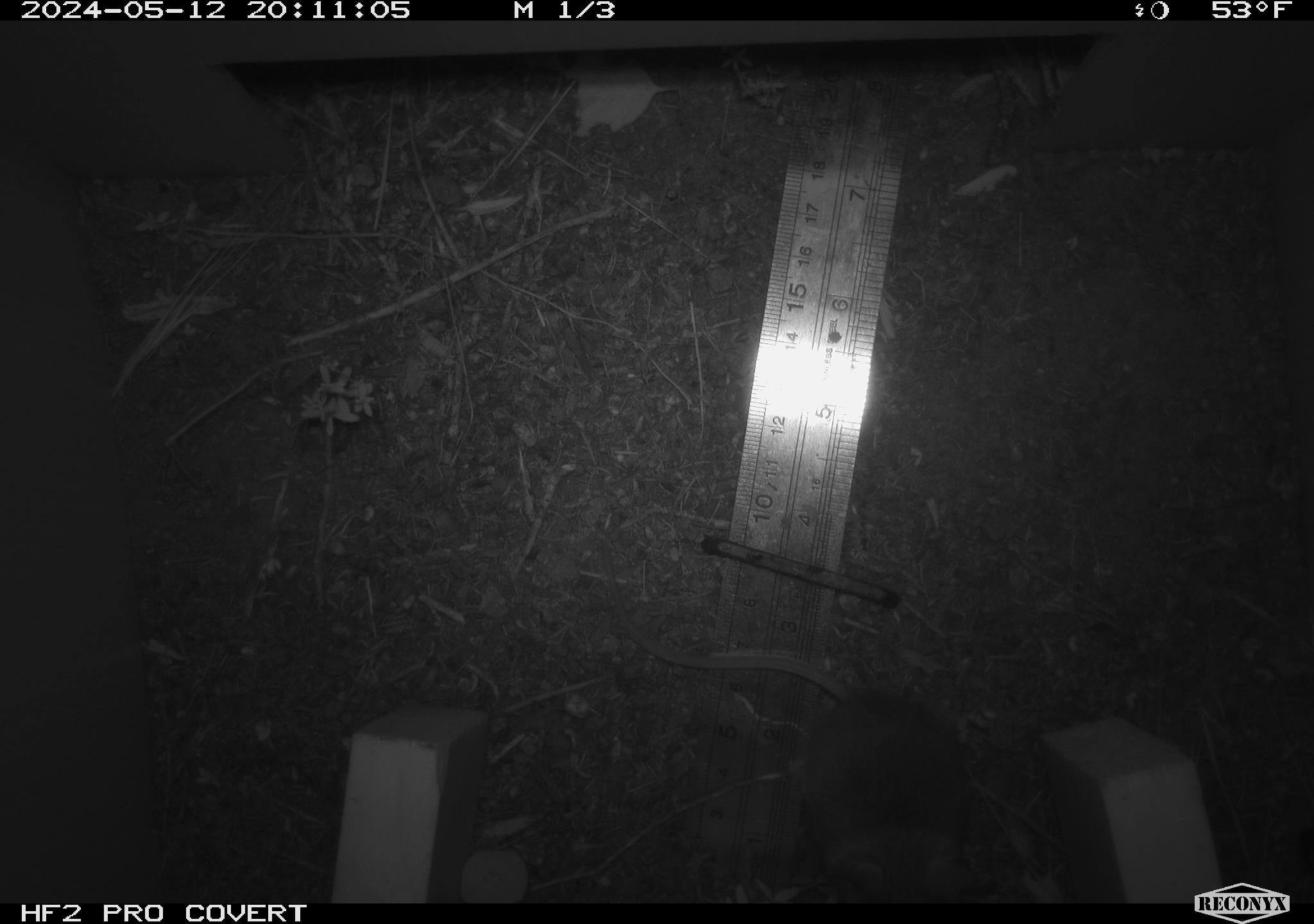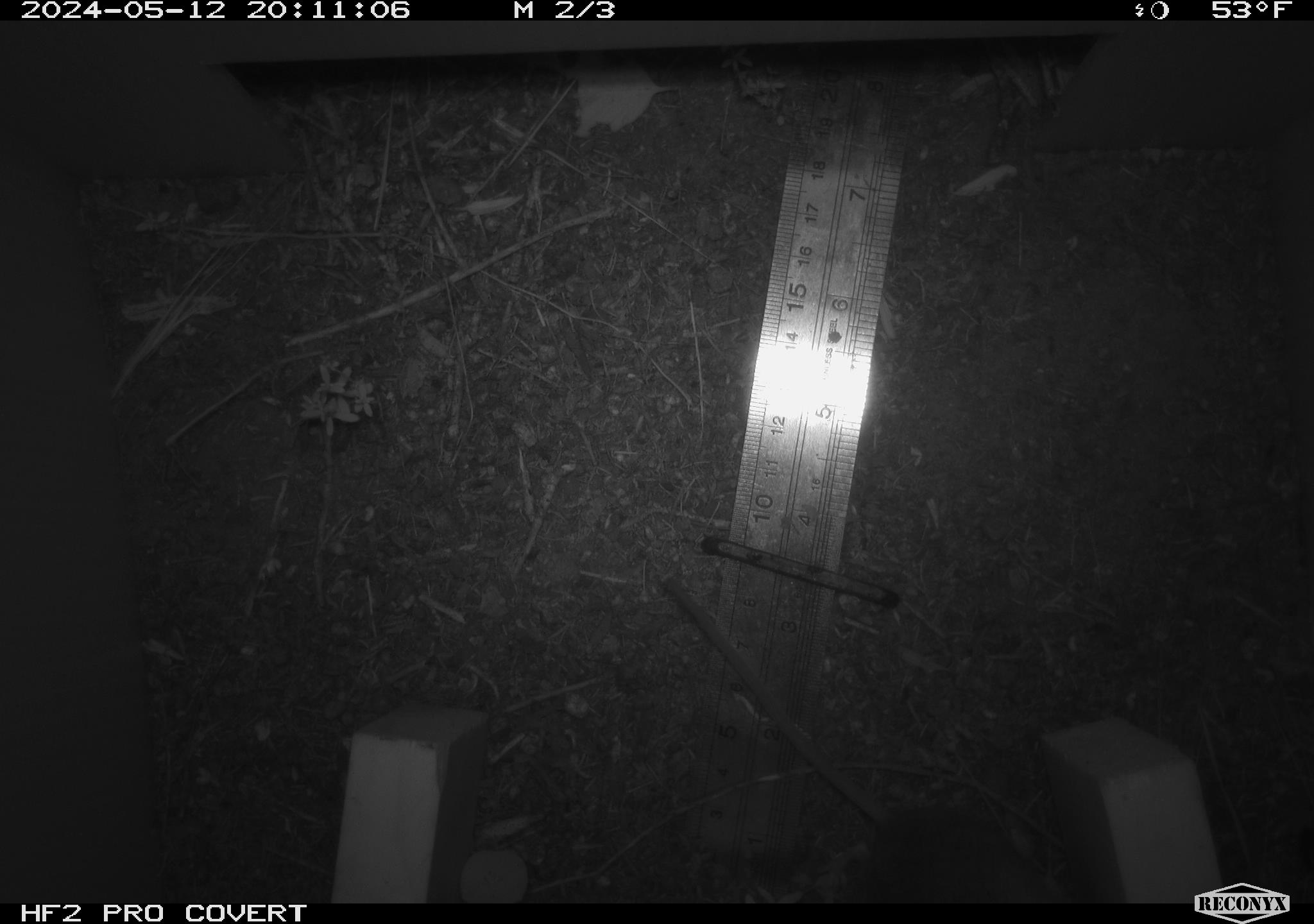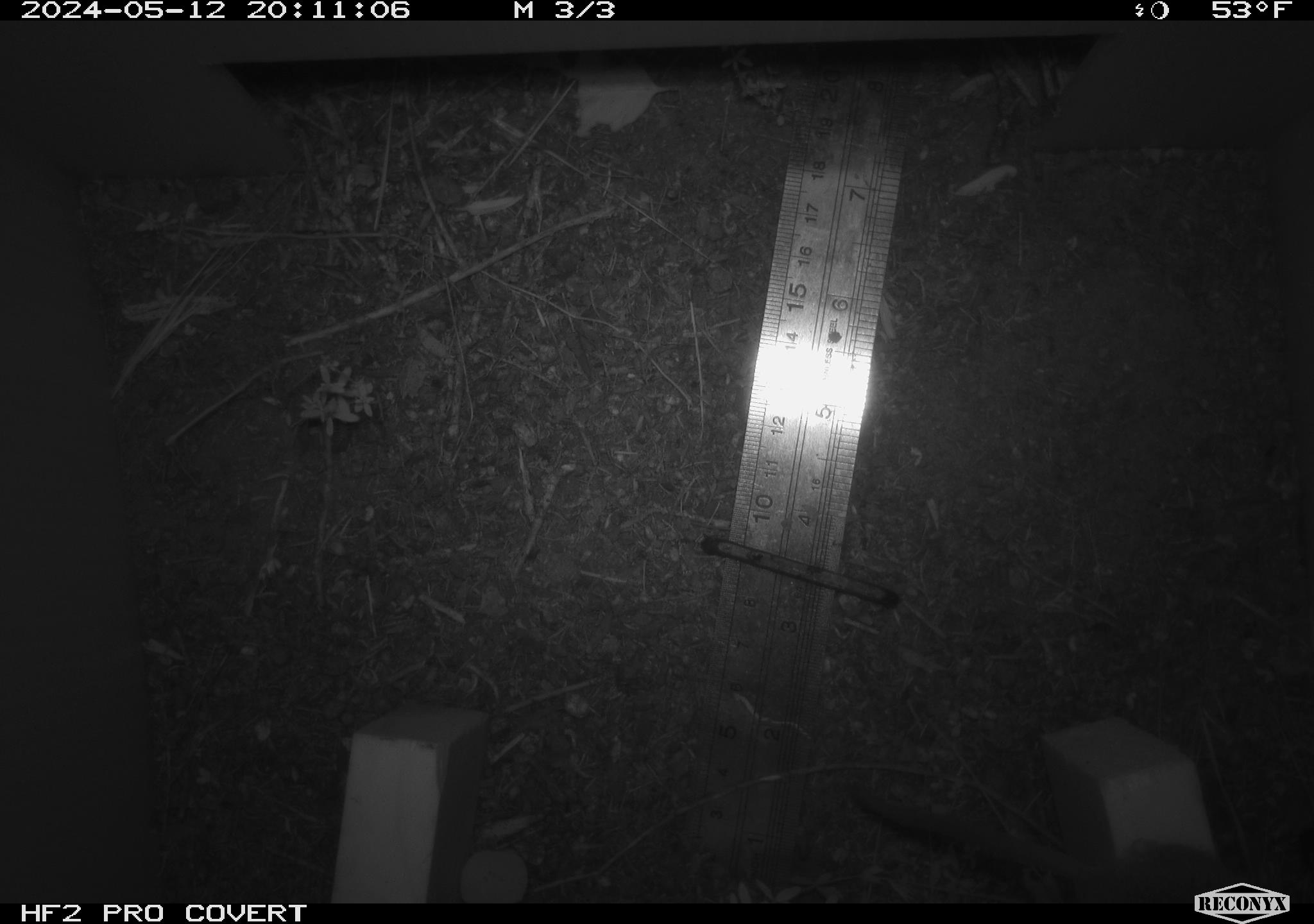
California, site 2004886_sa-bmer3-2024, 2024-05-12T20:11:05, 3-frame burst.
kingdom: Animalia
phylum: Chordata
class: Mammalia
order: Rodentia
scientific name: Rodentia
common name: mouse species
Mouse species (Rodentia).